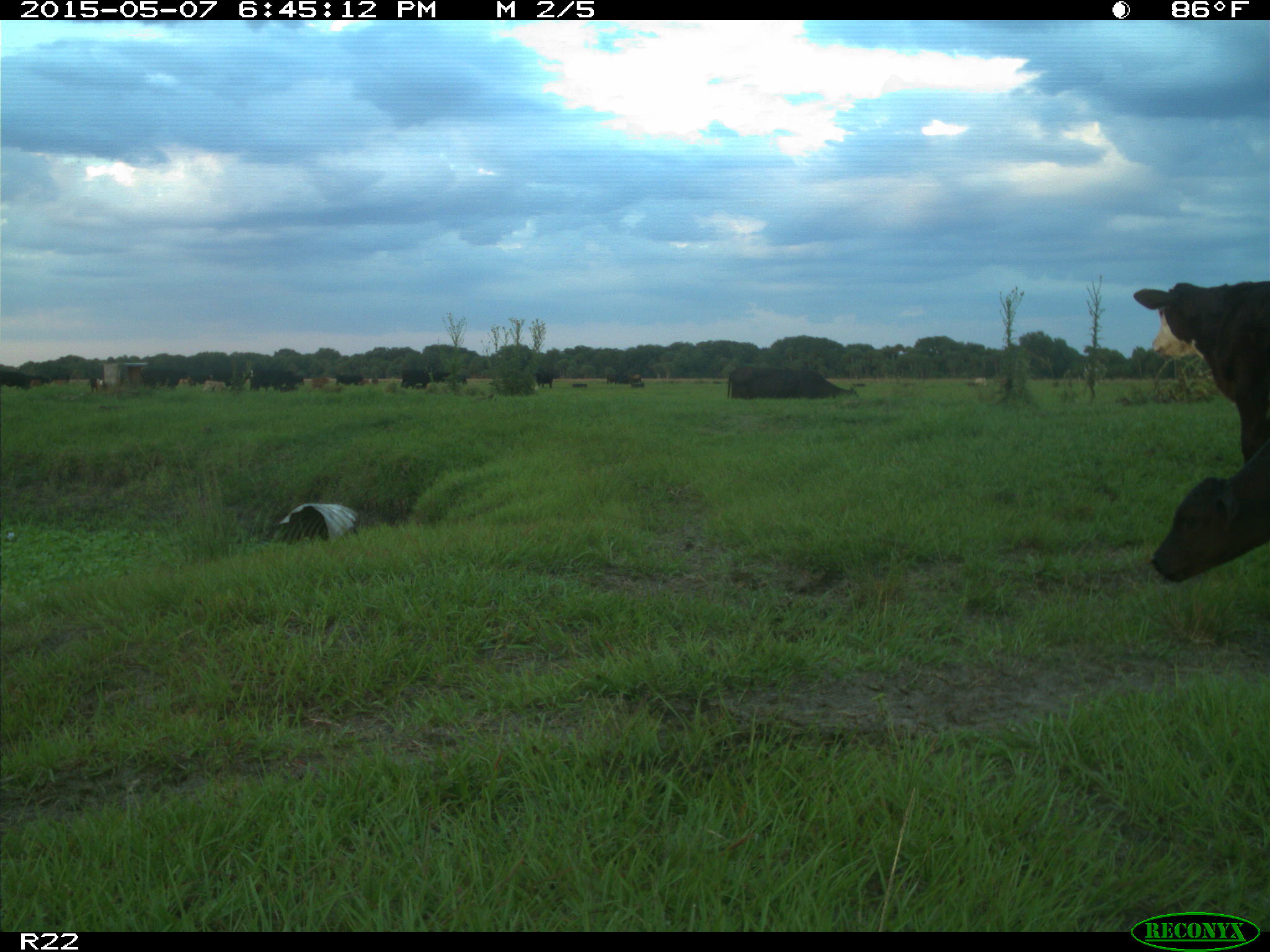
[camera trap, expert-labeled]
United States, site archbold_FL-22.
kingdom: Animalia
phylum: Chordata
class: Mammalia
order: Artiodactyla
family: Bovidae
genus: Bos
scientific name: Bos taurus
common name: domestic cow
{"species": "Bos taurus (domestic cow)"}